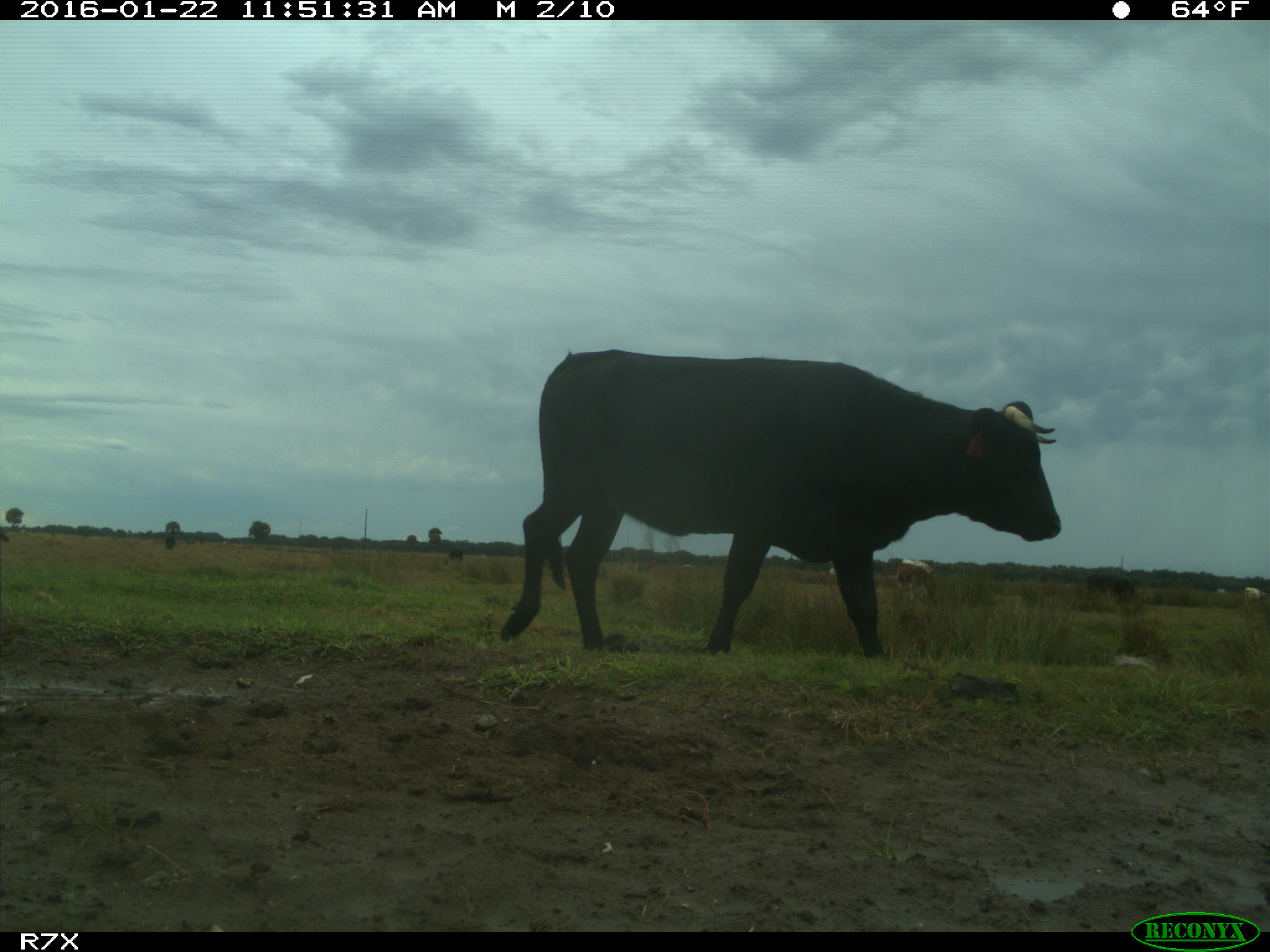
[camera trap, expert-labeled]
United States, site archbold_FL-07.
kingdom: Animalia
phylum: Chordata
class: Mammalia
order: Artiodactyla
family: Bovidae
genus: Bos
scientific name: Bos taurus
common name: domestic cow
Bos taurus (domestic cow).